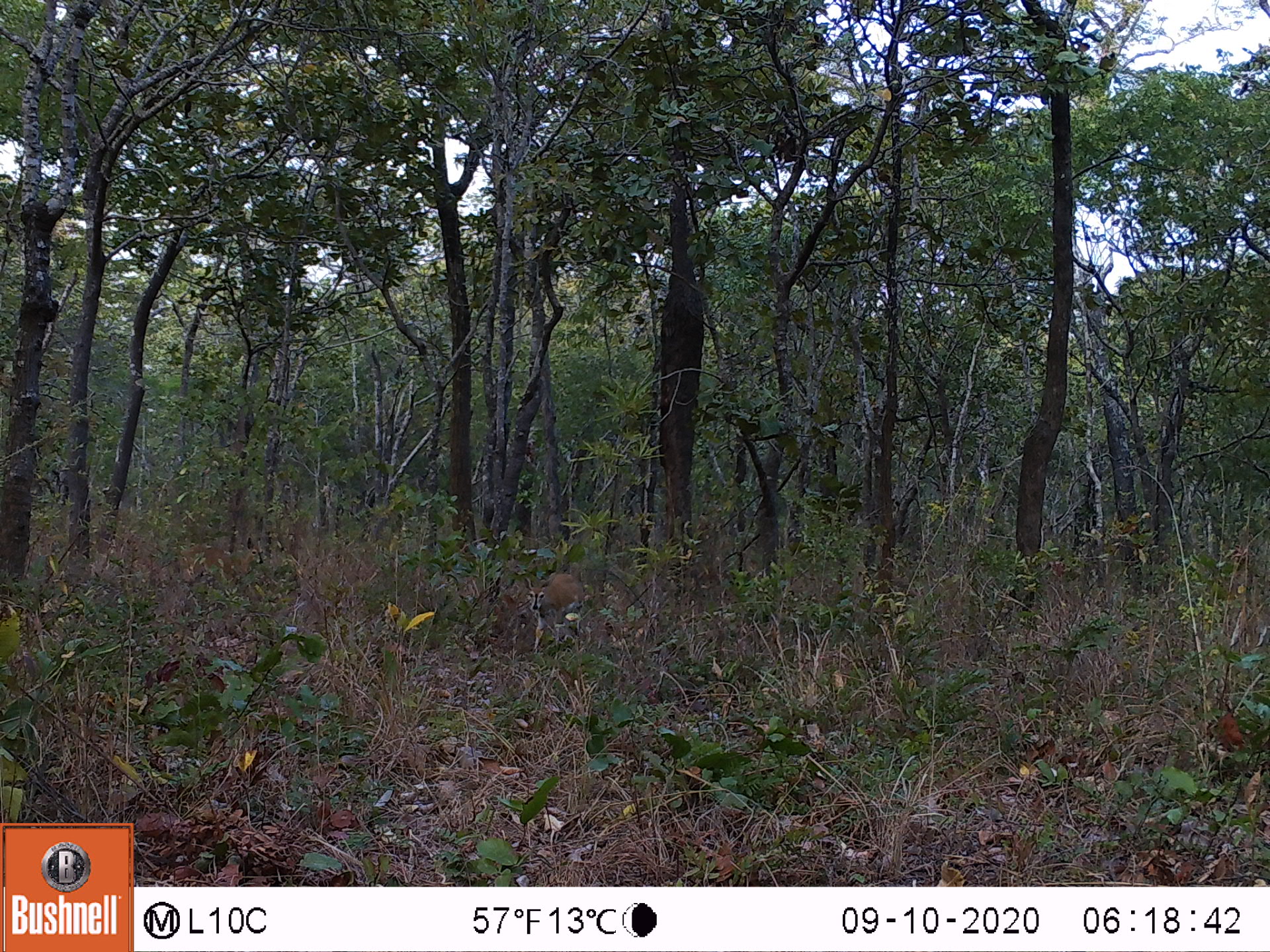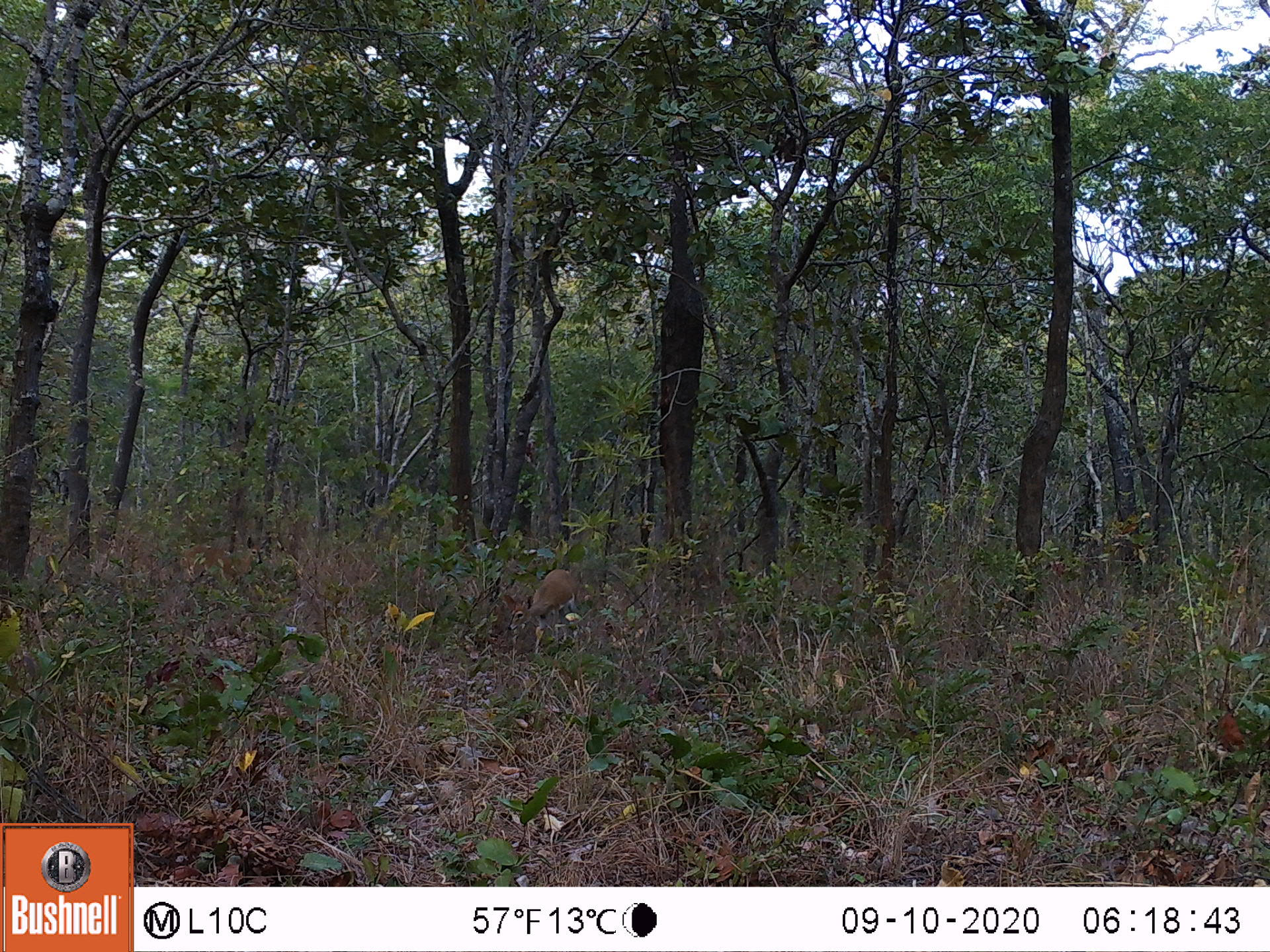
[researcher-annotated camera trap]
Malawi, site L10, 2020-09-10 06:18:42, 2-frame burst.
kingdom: Animalia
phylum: Chordata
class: Mammalia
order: Artiodactyla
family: Bovidae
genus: Sylvicapra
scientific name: Sylvicapra grimmia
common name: common duiker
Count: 1.